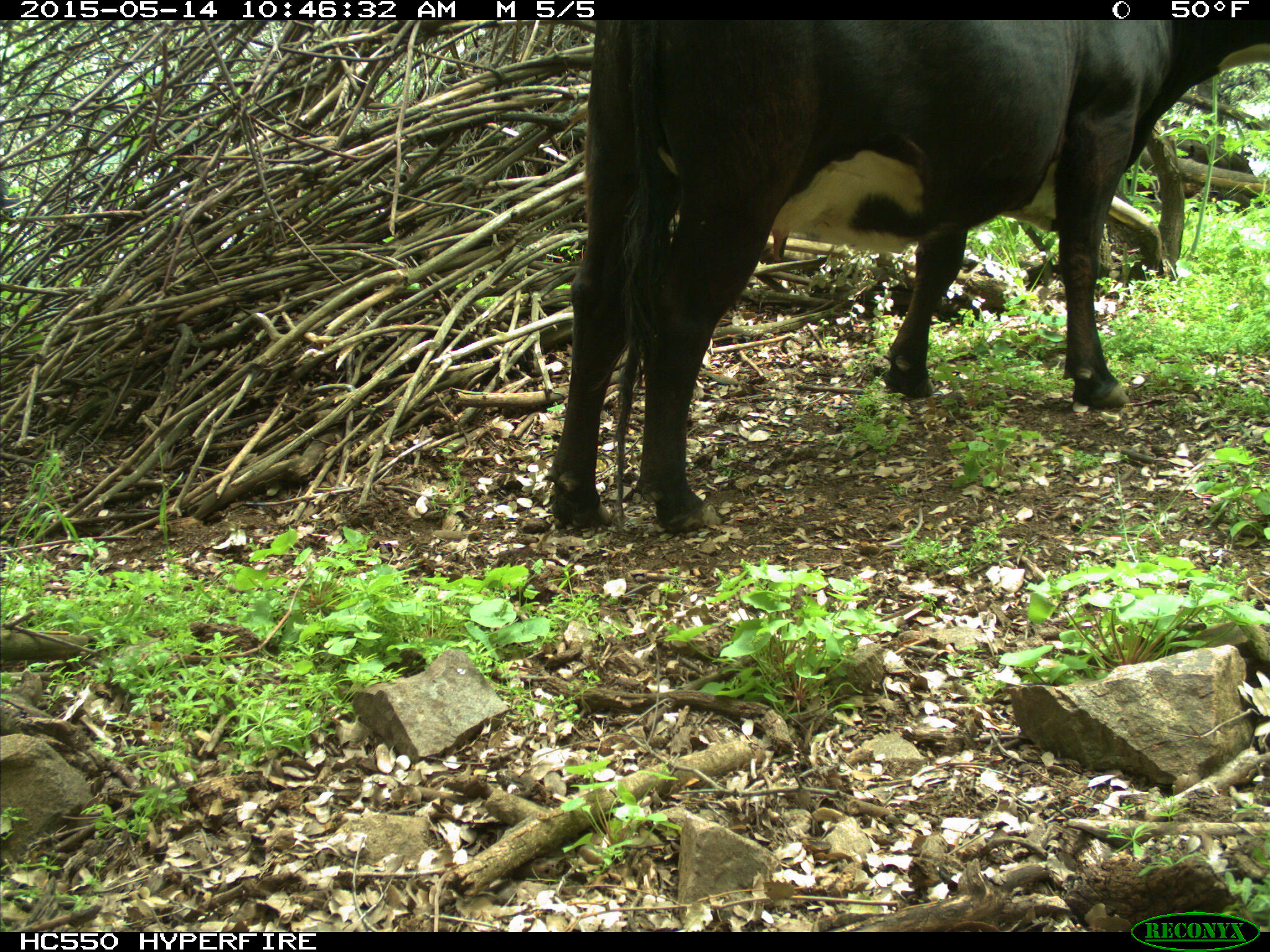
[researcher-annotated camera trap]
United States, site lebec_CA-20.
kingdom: Animalia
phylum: Chordata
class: Mammalia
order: Artiodactyla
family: Bovidae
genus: Bos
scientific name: Bos taurus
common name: domestic cow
Bos taurus (domestic cow).